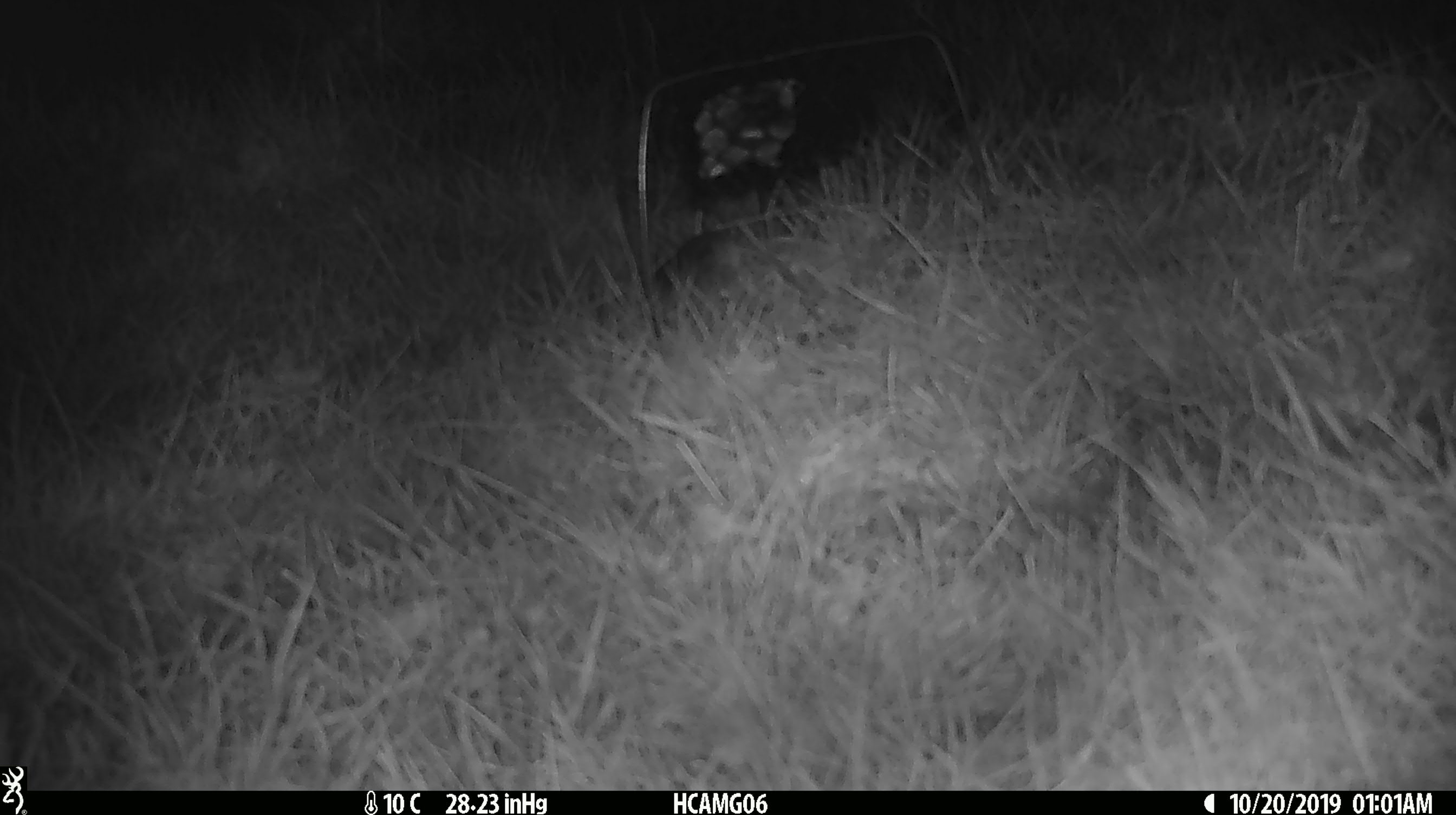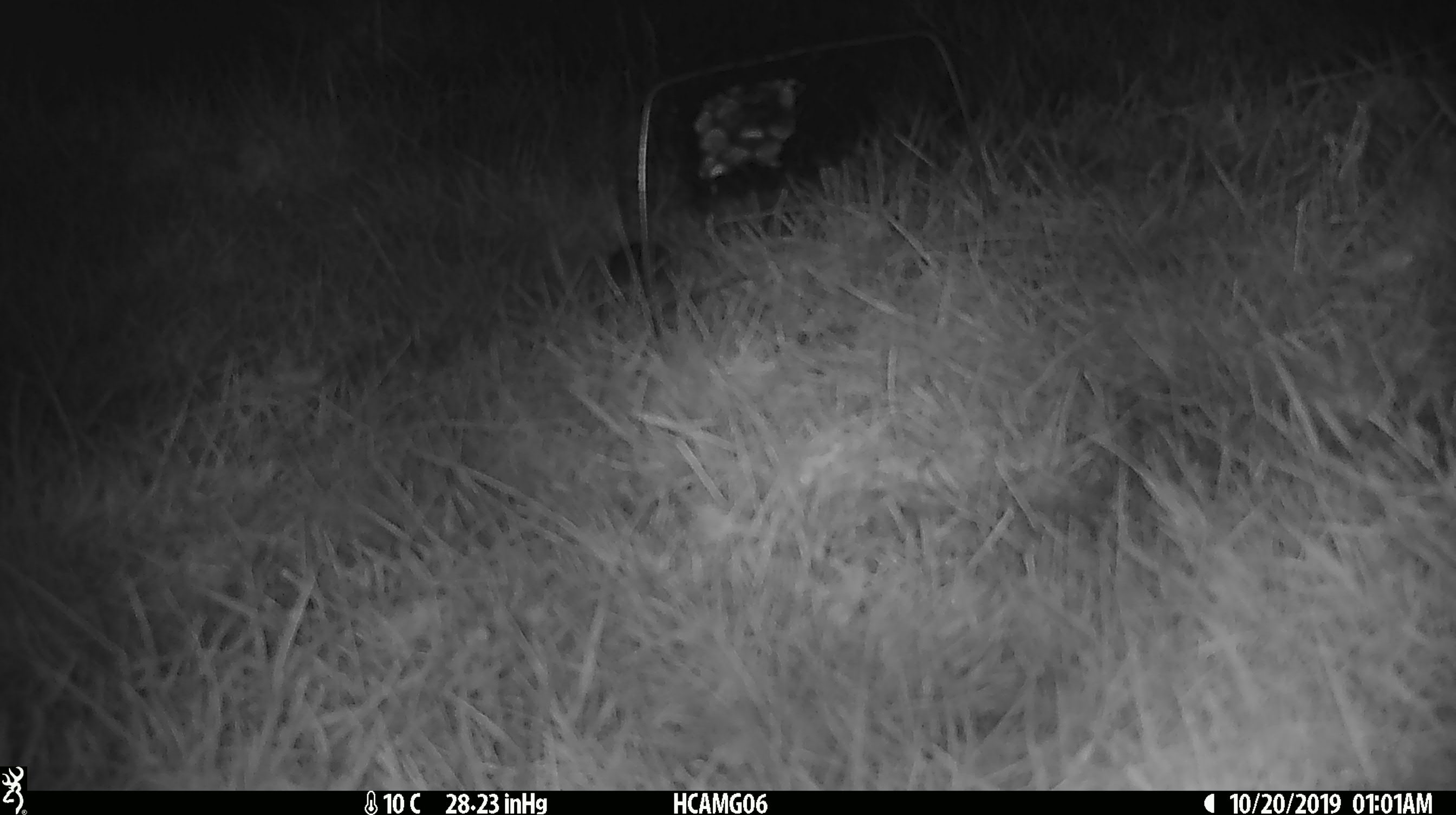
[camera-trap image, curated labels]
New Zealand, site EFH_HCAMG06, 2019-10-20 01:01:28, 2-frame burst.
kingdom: Animalia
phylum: Chordata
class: Mammalia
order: Rodentia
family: Muridae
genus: Mus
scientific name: Mus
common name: mouse